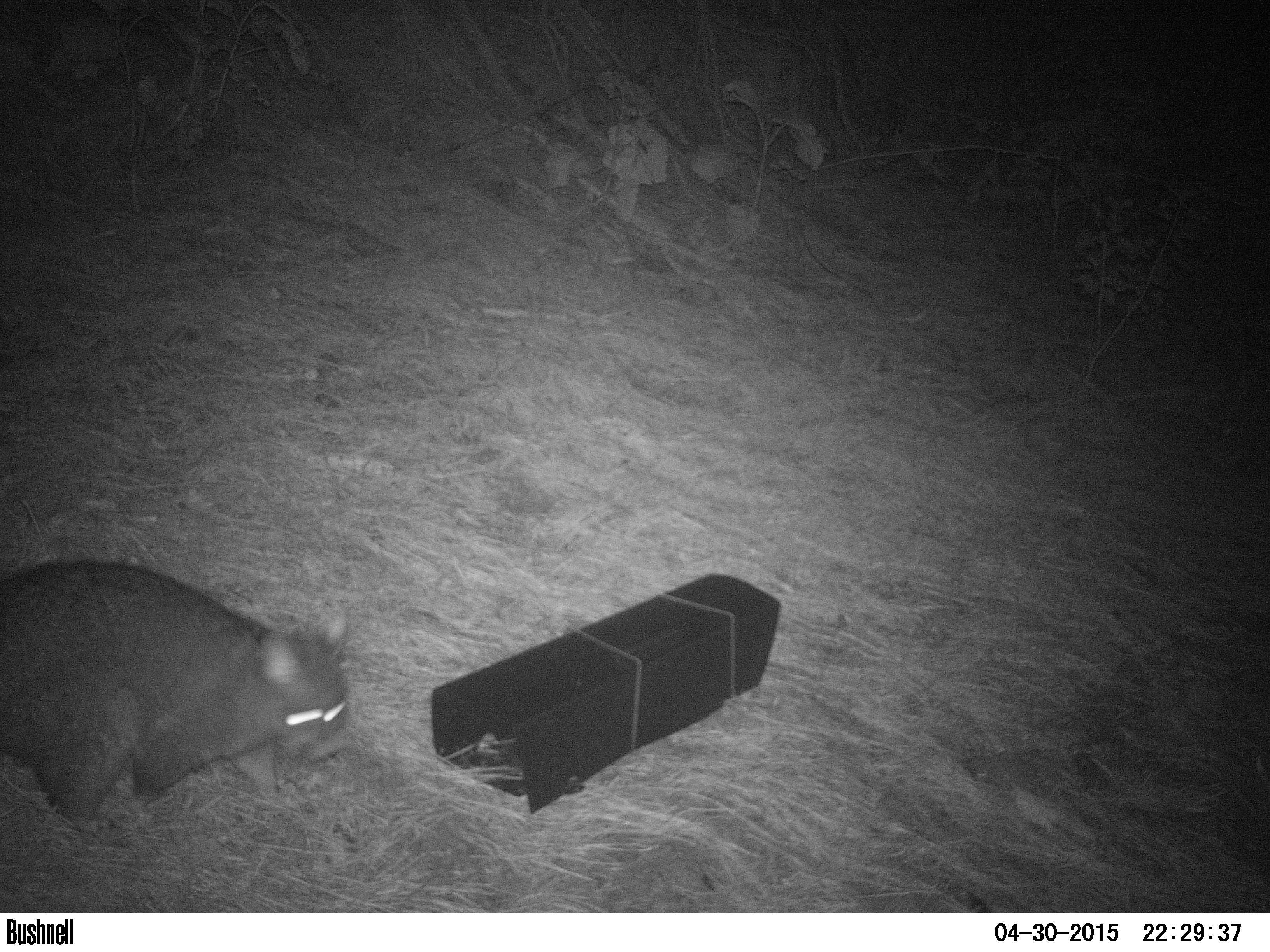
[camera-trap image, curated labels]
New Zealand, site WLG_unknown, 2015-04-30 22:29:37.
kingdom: Animalia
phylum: Chordata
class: Mammalia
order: Diprotodontia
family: Phalangeridae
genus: Trichosurus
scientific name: Trichosurus vulpecula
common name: common brushtail possum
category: possum